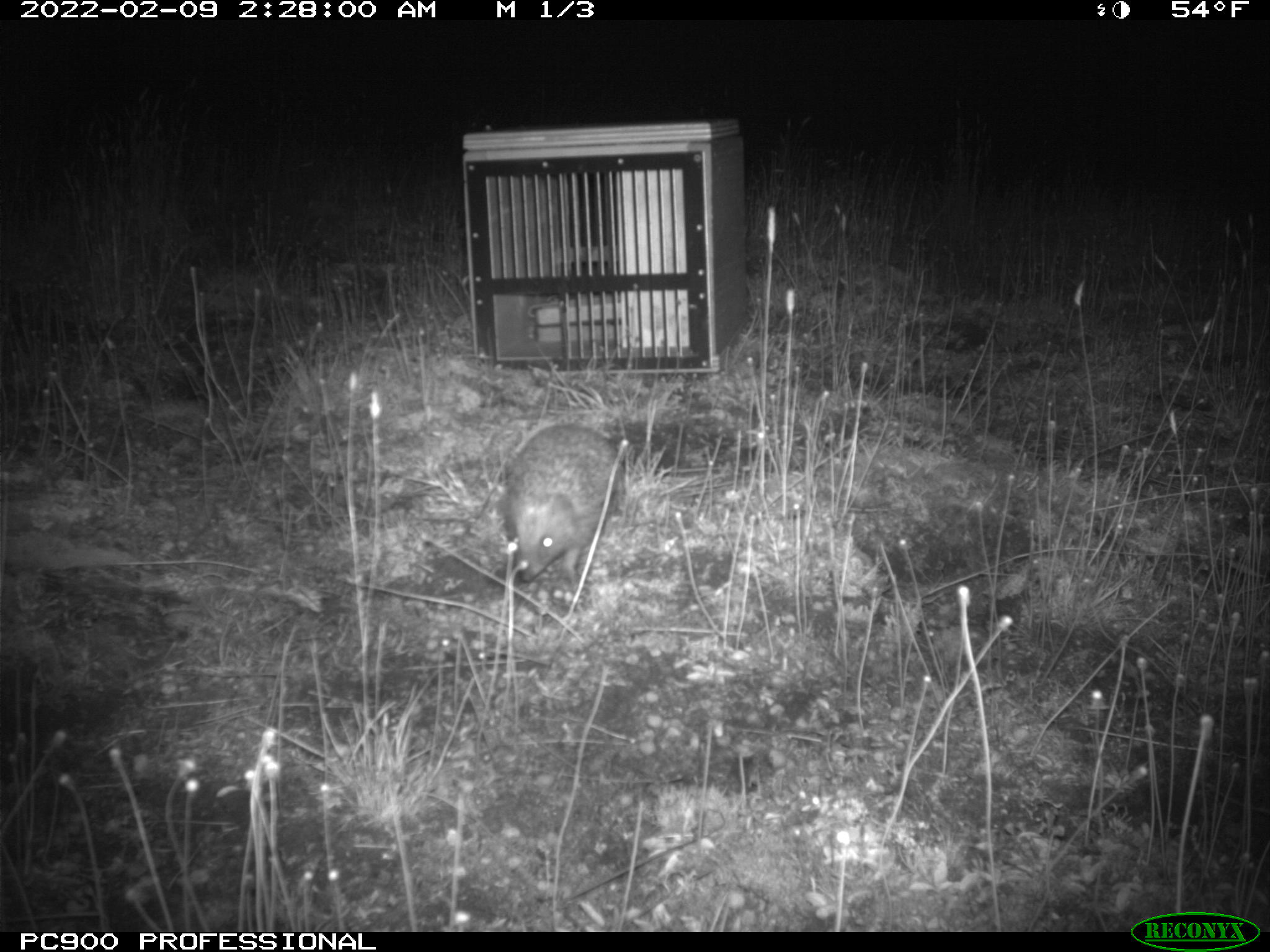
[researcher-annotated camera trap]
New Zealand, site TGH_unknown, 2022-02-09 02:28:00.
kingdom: Animalia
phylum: Chordata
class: Mammalia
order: Eulipotyphla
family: Erinaceidae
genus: Erinaceus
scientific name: Erinaceus europaeus europaeus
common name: european hedgehog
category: hedgehog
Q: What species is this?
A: Hedgehog (european hedgehog) (Erinaceus europaeus europaeus).